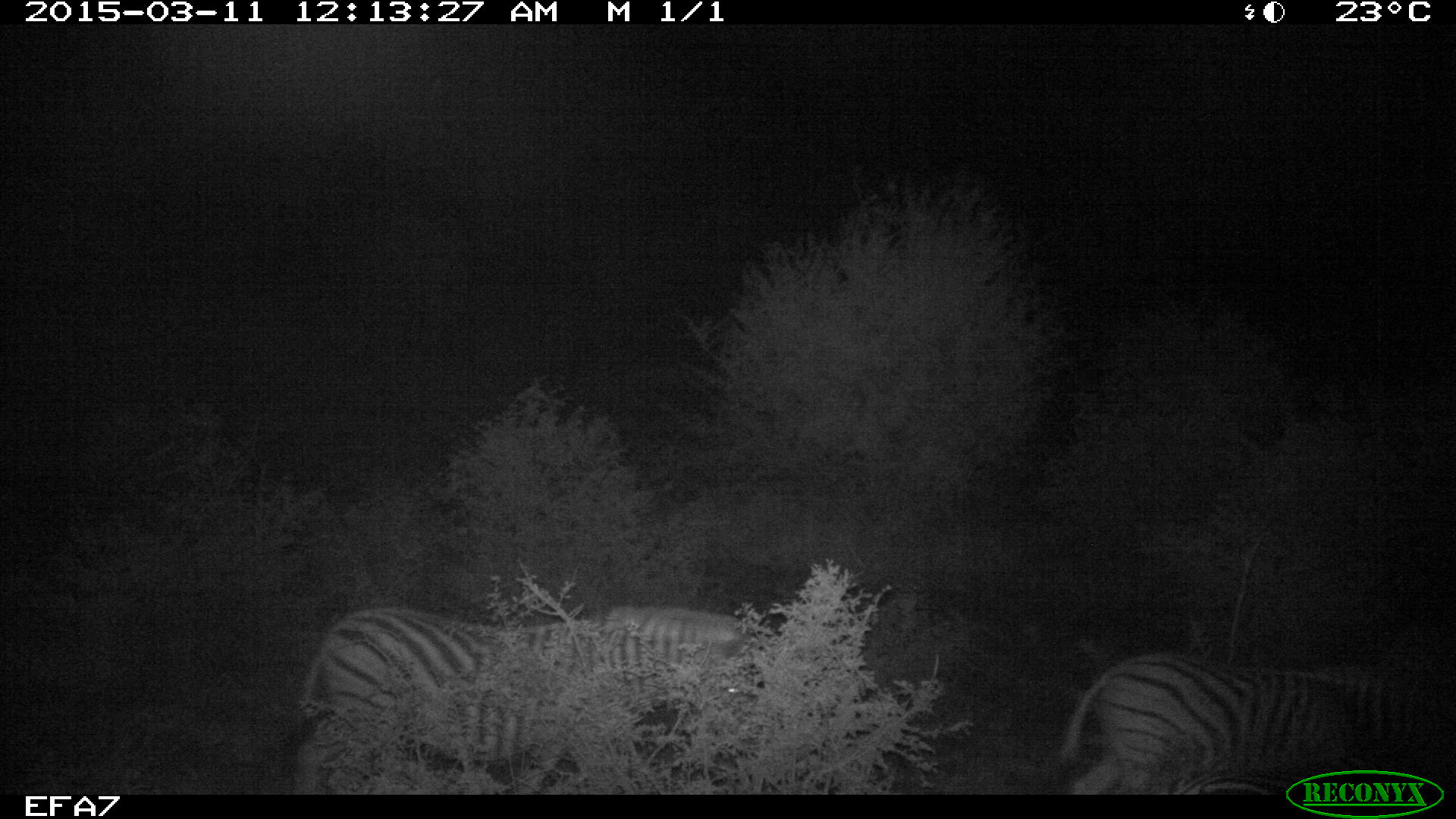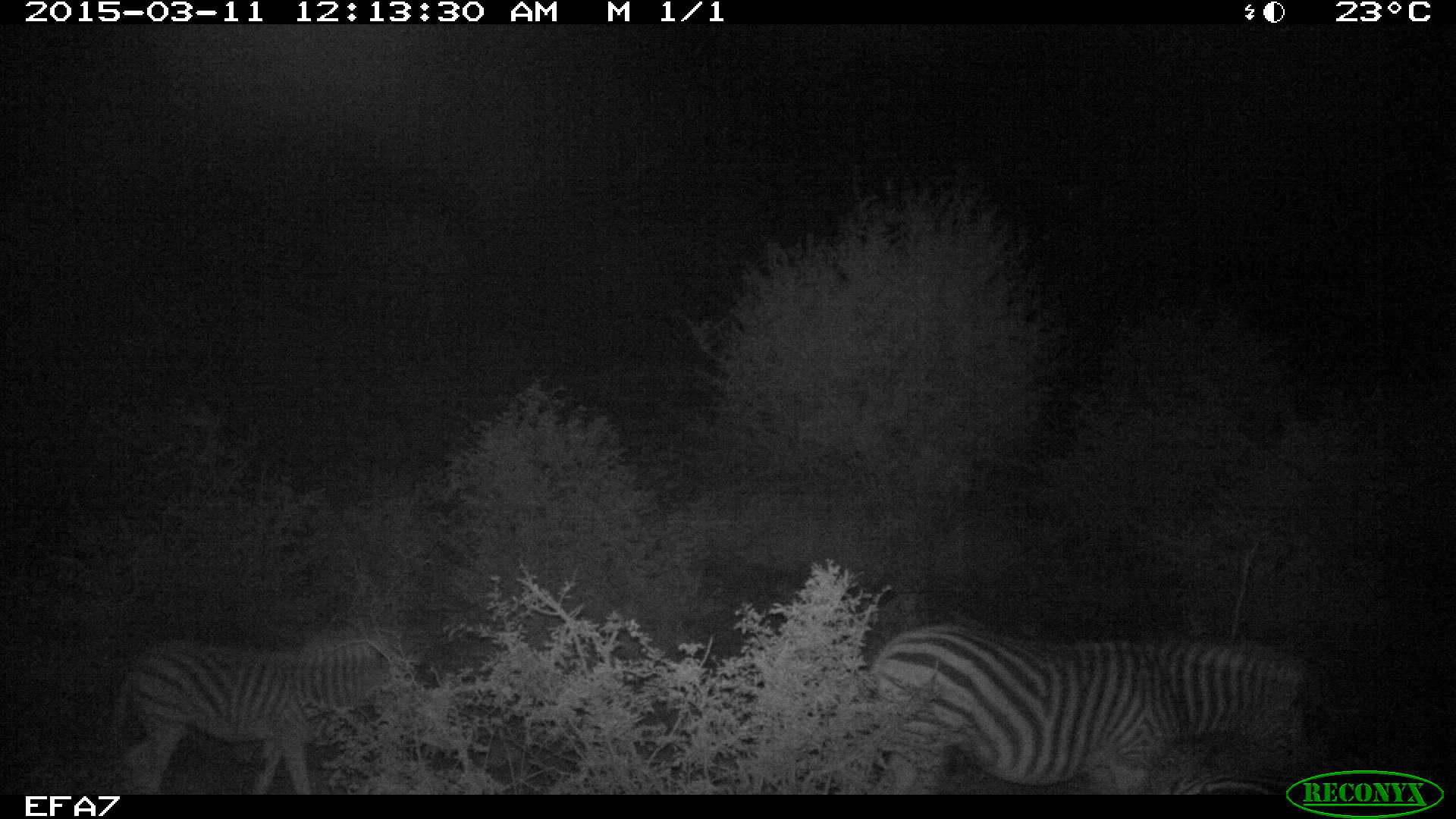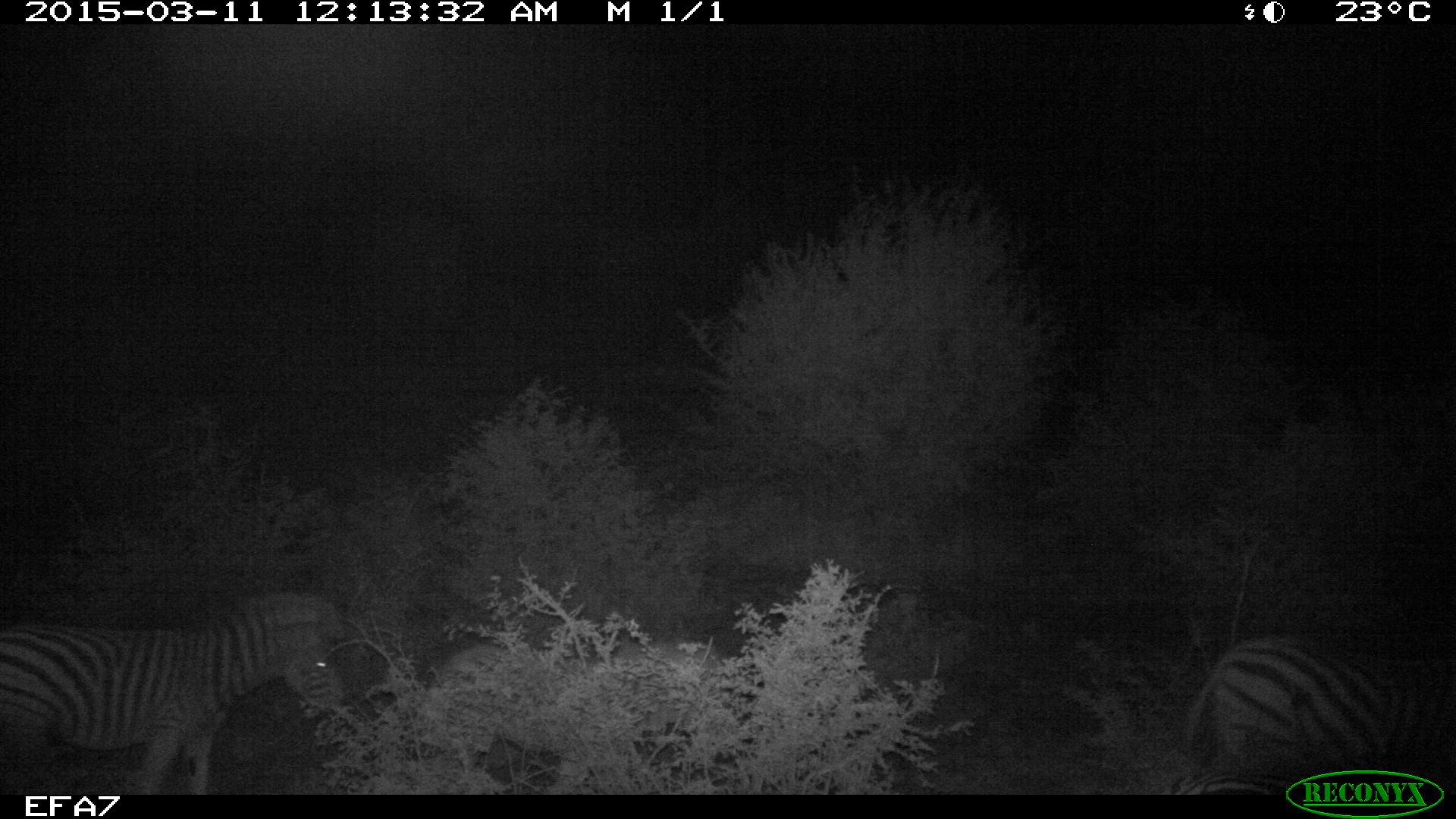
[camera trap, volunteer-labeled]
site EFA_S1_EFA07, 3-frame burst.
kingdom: Animalia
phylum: Chordata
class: Mammalia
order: Perissodactyla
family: Equidae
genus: Equus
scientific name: Equus quagga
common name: plains zebra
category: zebraplains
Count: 2.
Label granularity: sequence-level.